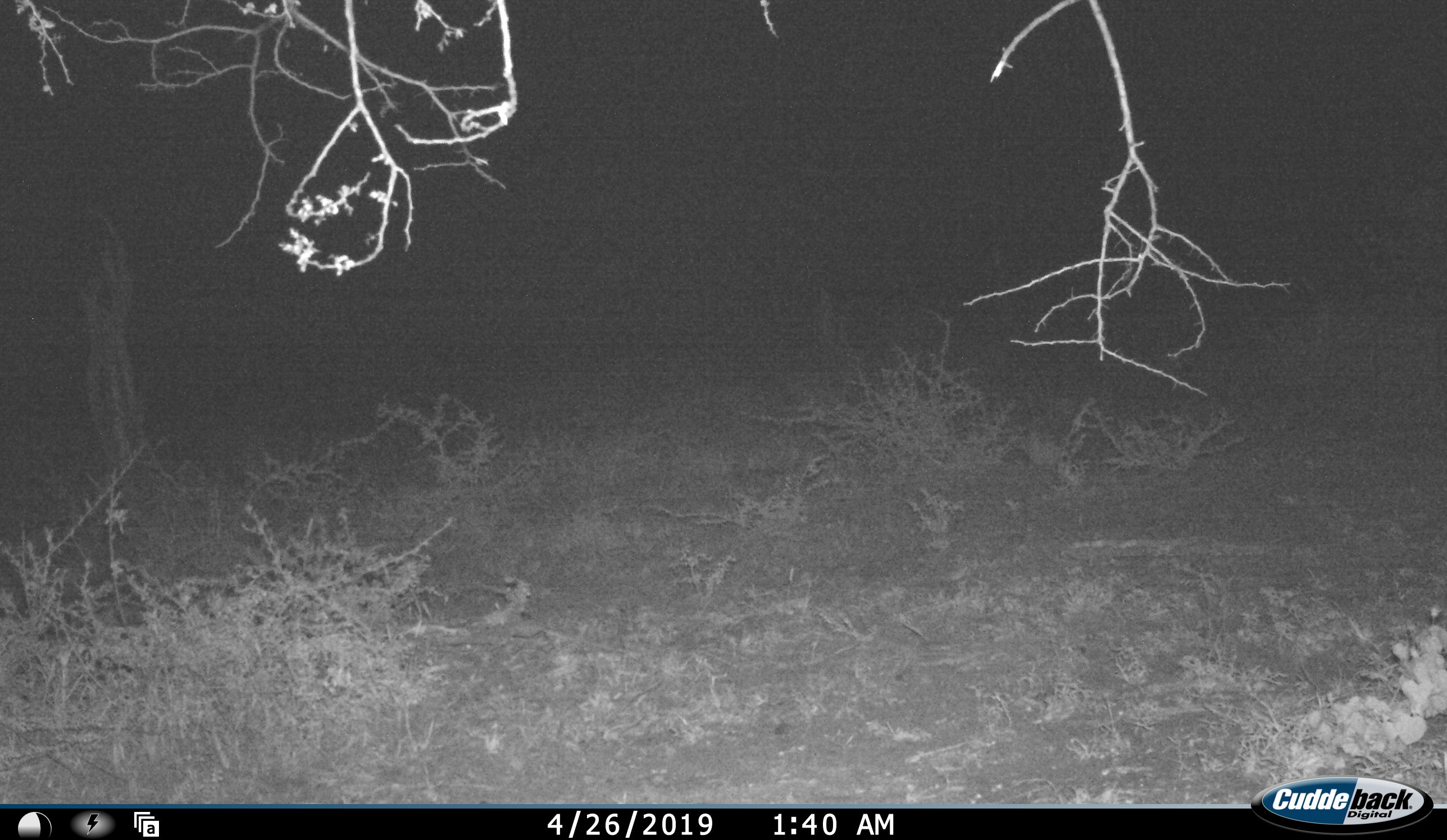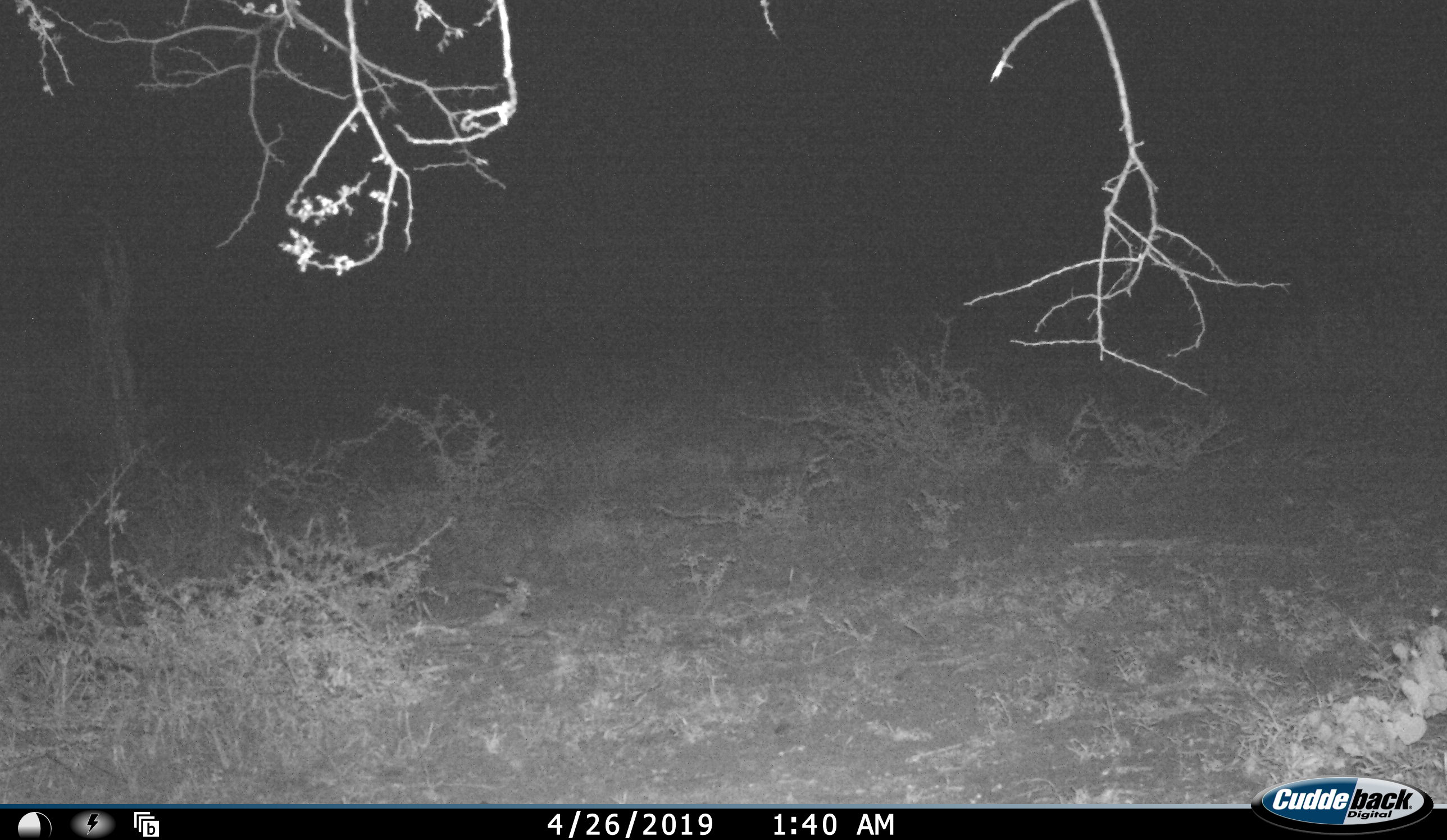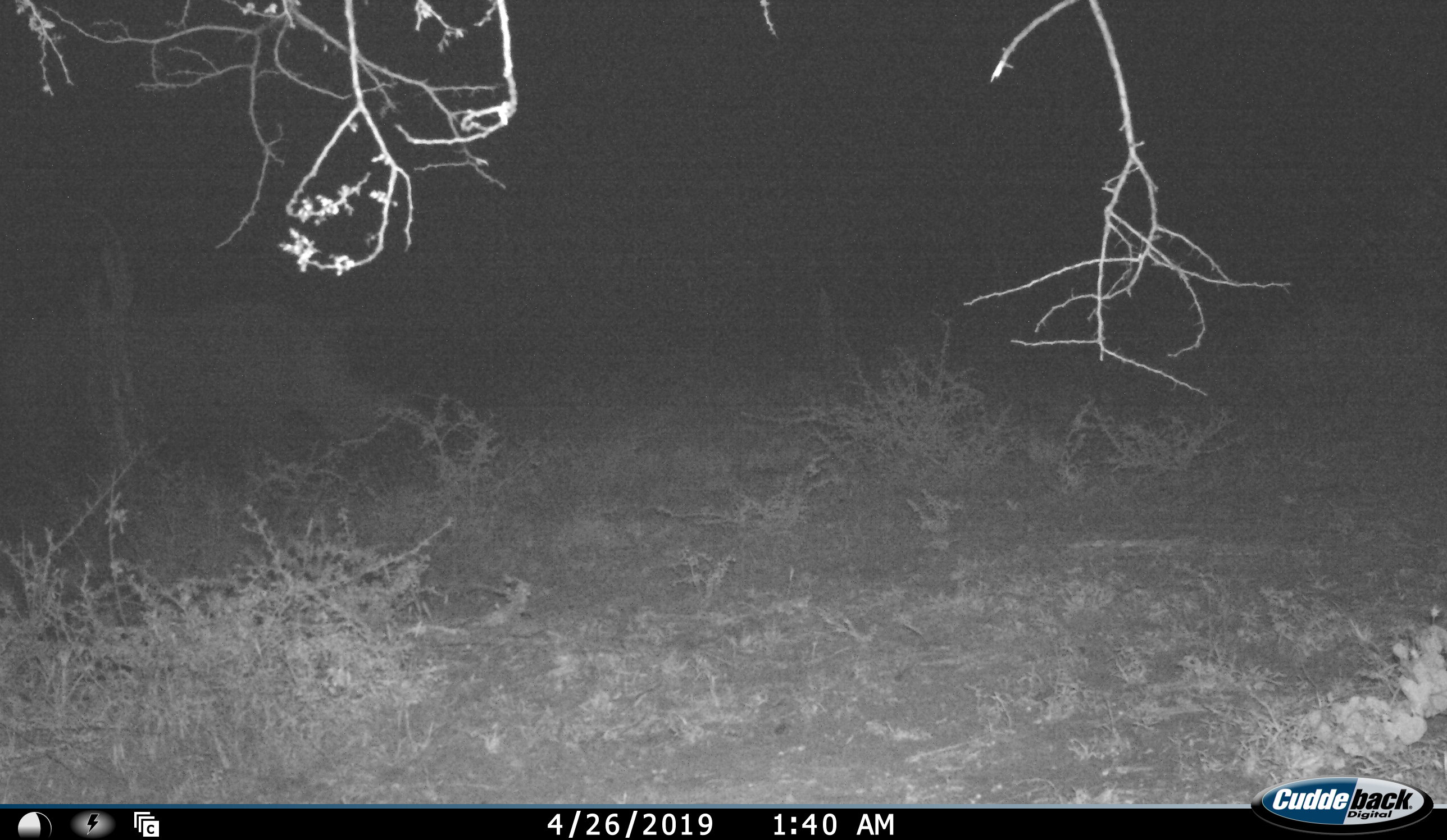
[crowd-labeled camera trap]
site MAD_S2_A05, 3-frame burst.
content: unidentified animal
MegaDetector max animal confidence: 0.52